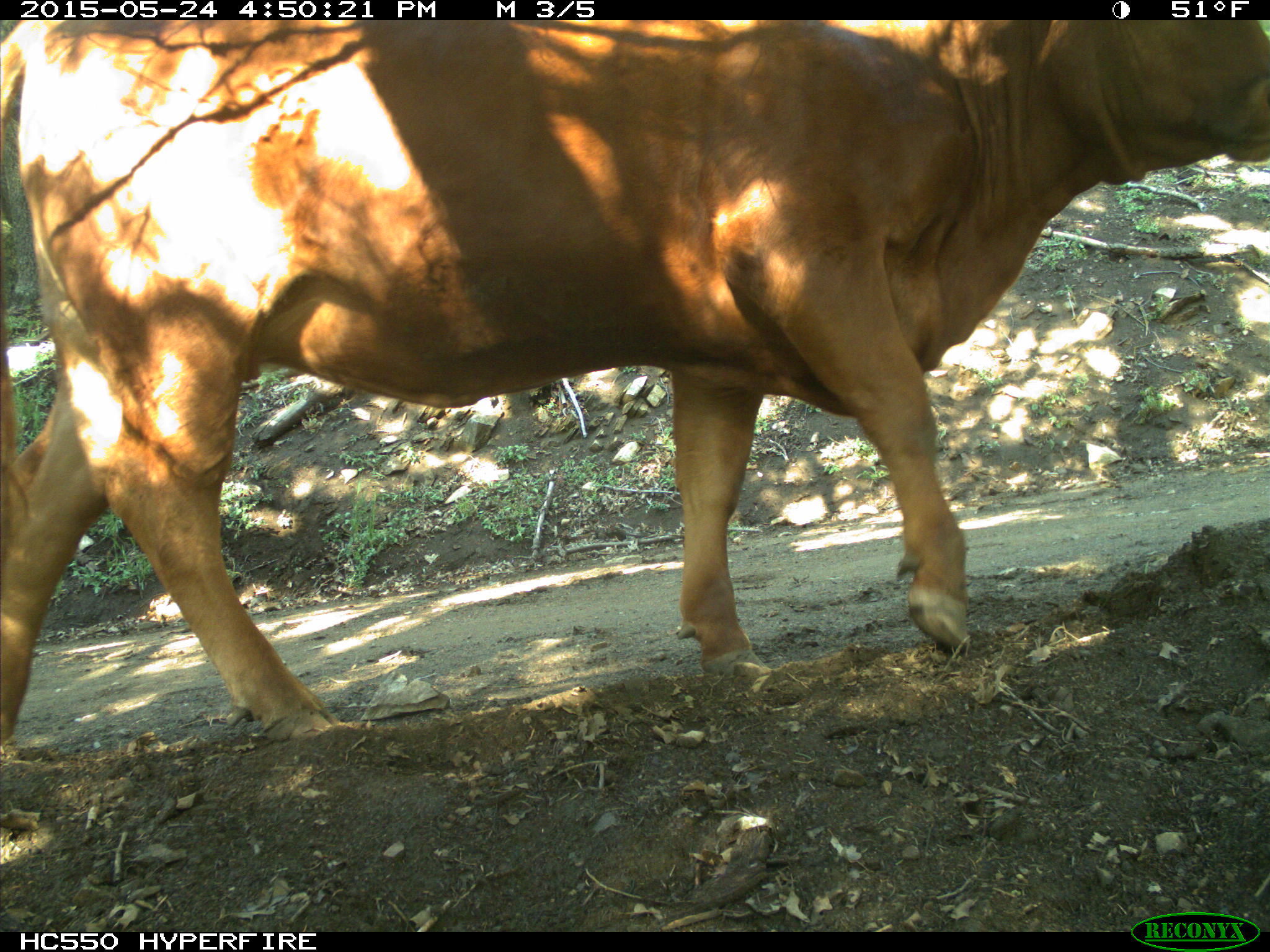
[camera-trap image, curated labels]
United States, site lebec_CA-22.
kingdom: Animalia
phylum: Chordata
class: Mammalia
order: Artiodactyla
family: Bovidae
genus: Bos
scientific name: Bos taurus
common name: domestic cow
Bos taurus (domestic cow).